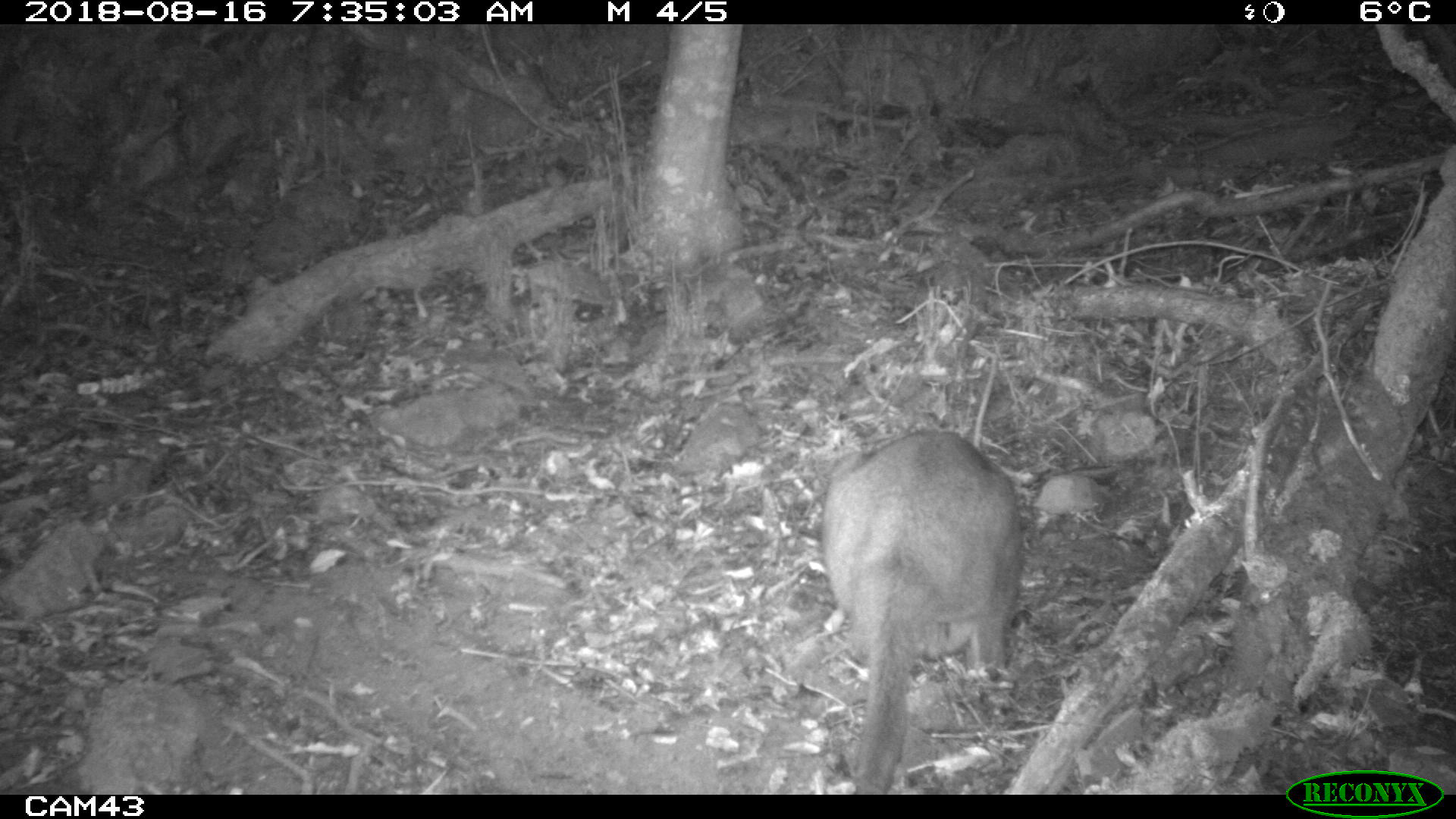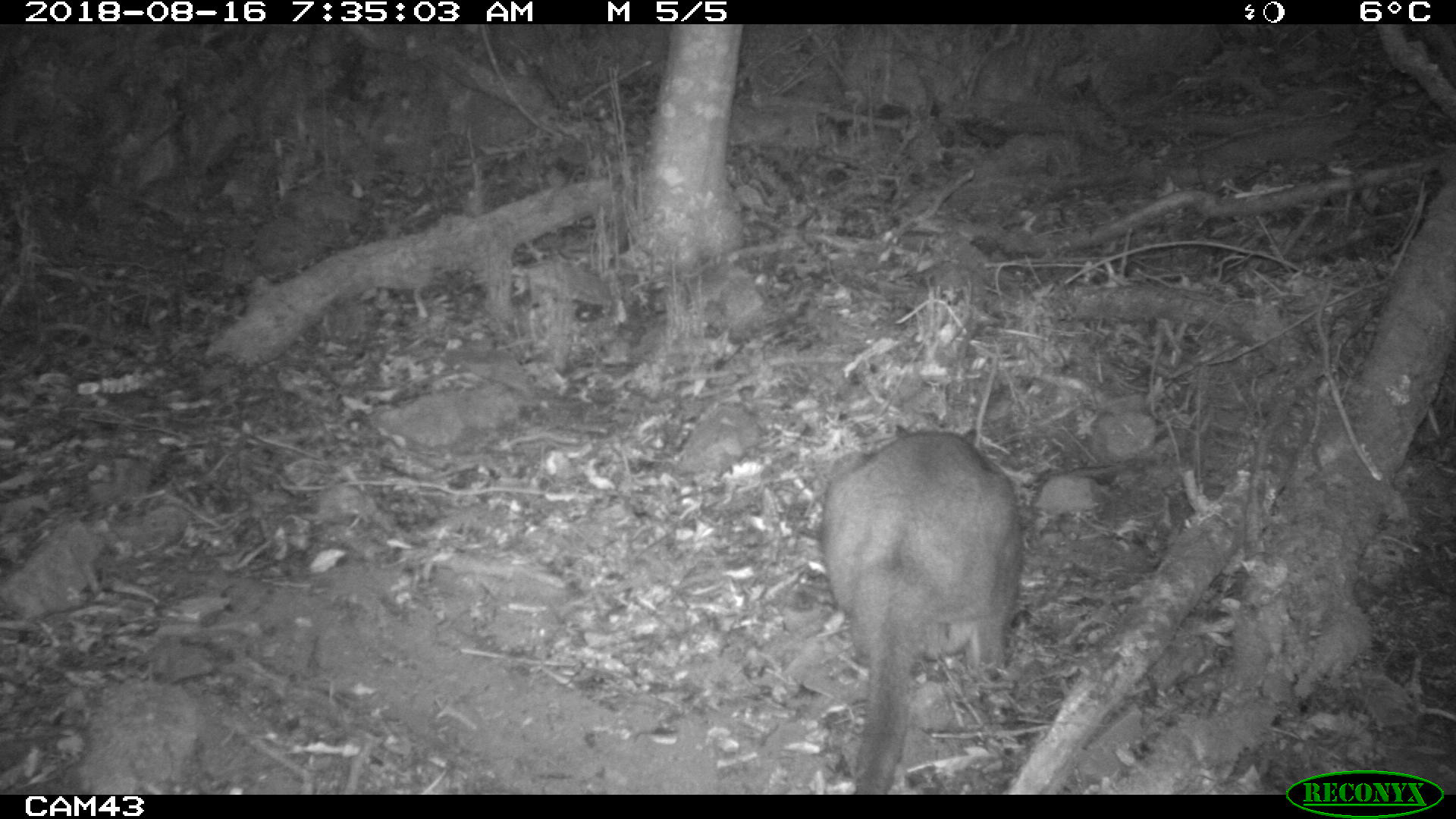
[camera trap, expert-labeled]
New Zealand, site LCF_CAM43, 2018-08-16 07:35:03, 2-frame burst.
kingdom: Animalia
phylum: Chordata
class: Mammalia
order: Diprotodontia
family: Macropodidae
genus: Notamacropus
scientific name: Notamacropus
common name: wallaby